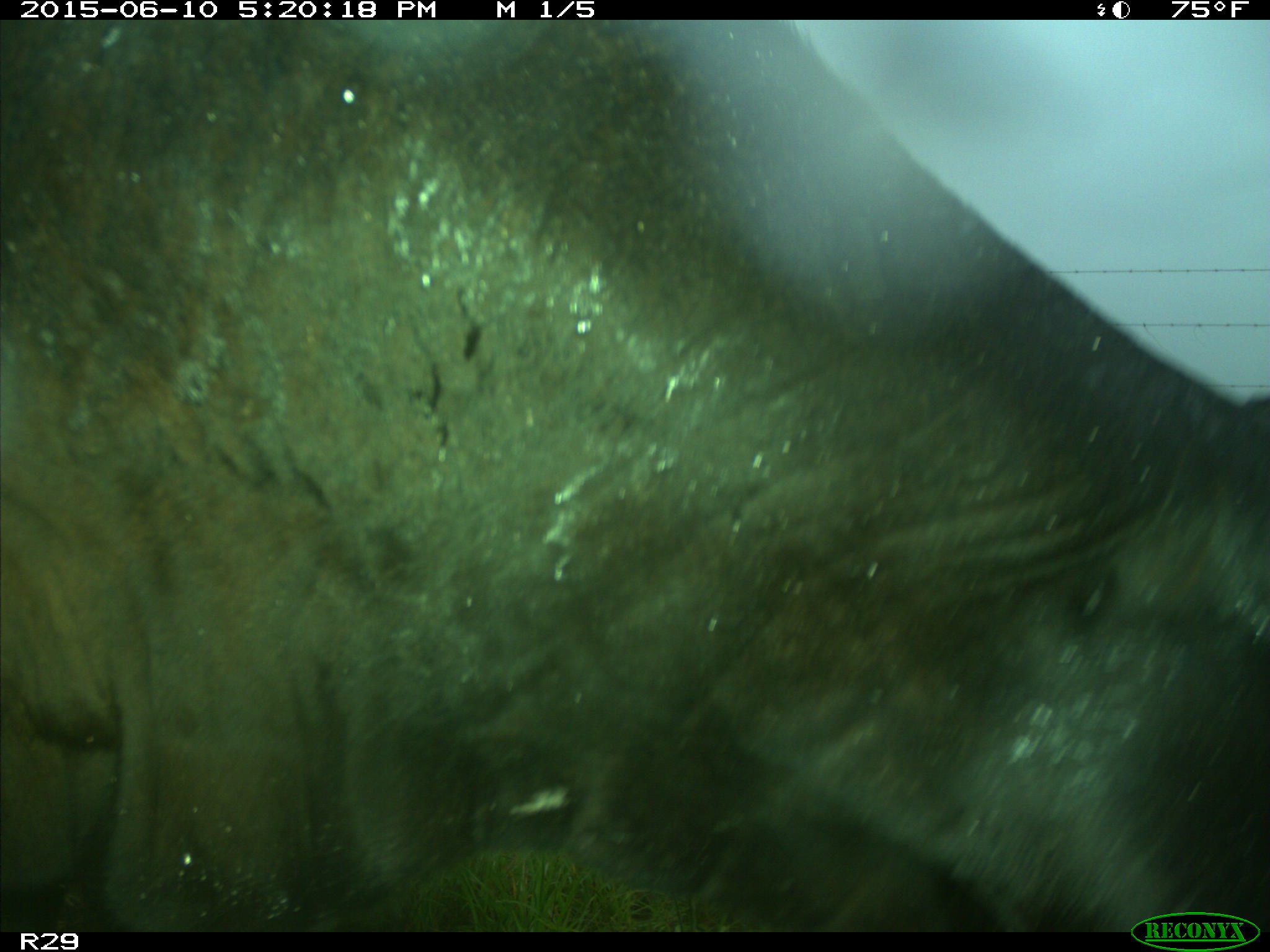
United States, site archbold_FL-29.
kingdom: Animalia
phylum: Chordata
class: Mammalia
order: Artiodactyla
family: Bovidae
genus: Bos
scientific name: Bos taurus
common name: domestic cow